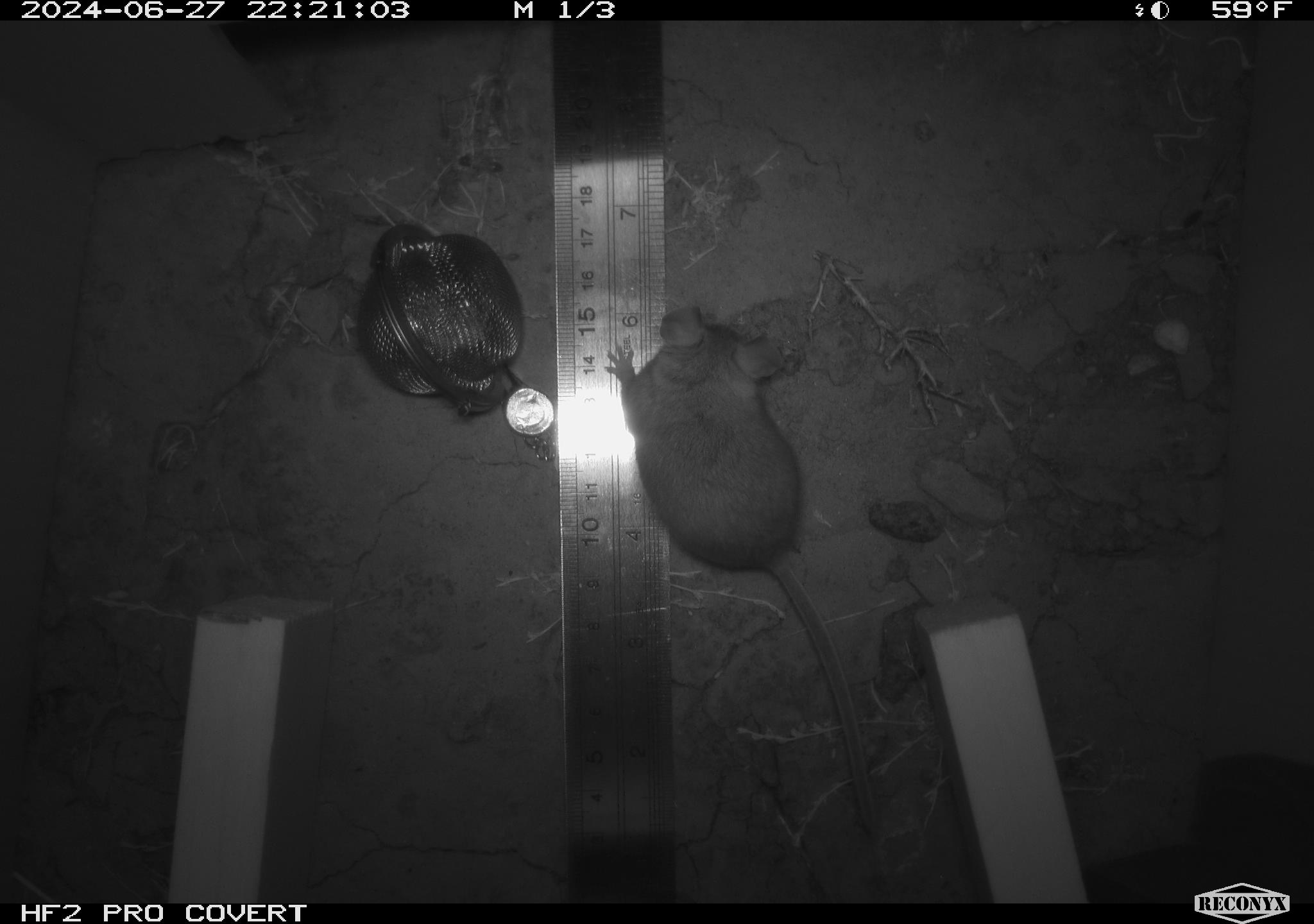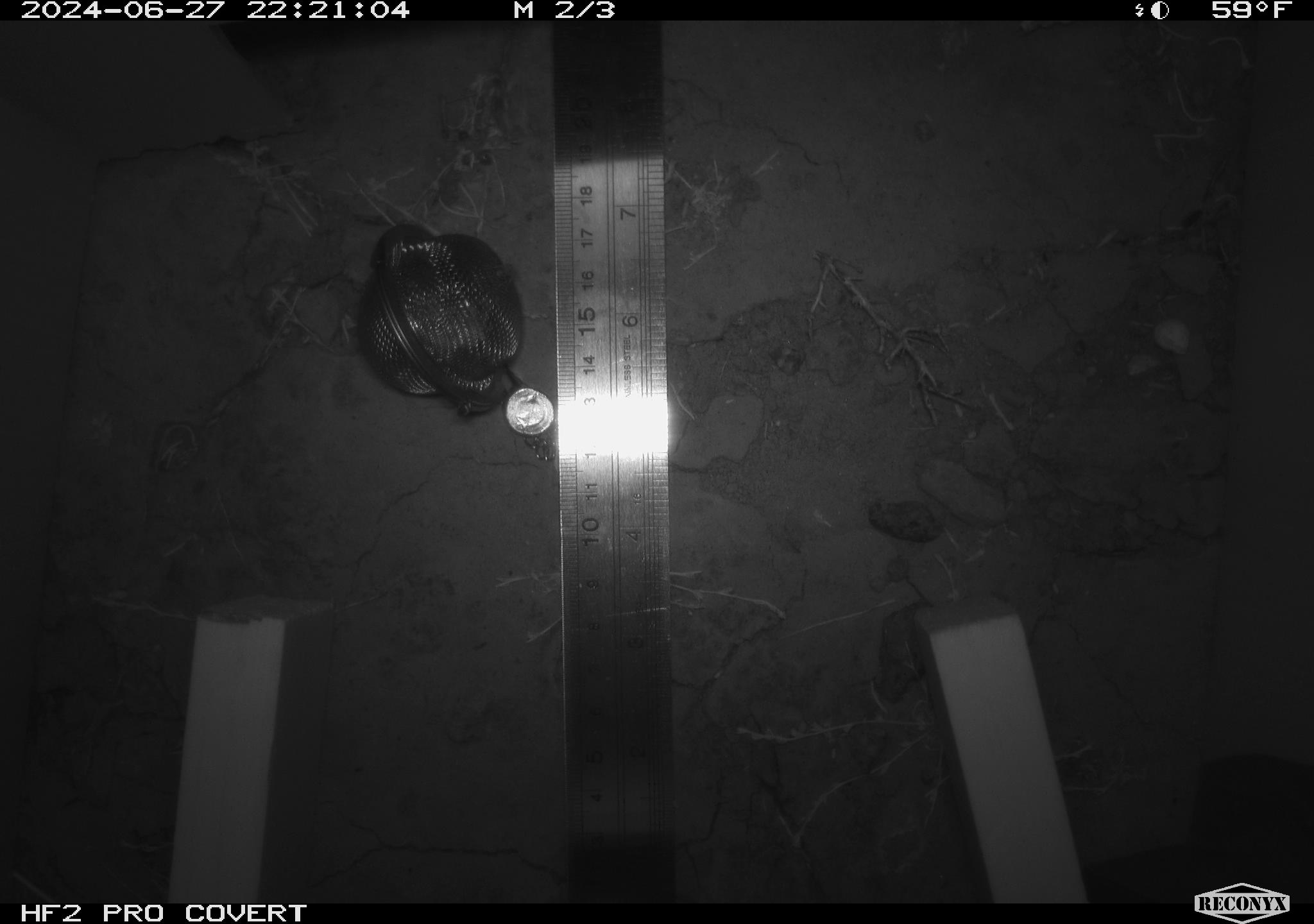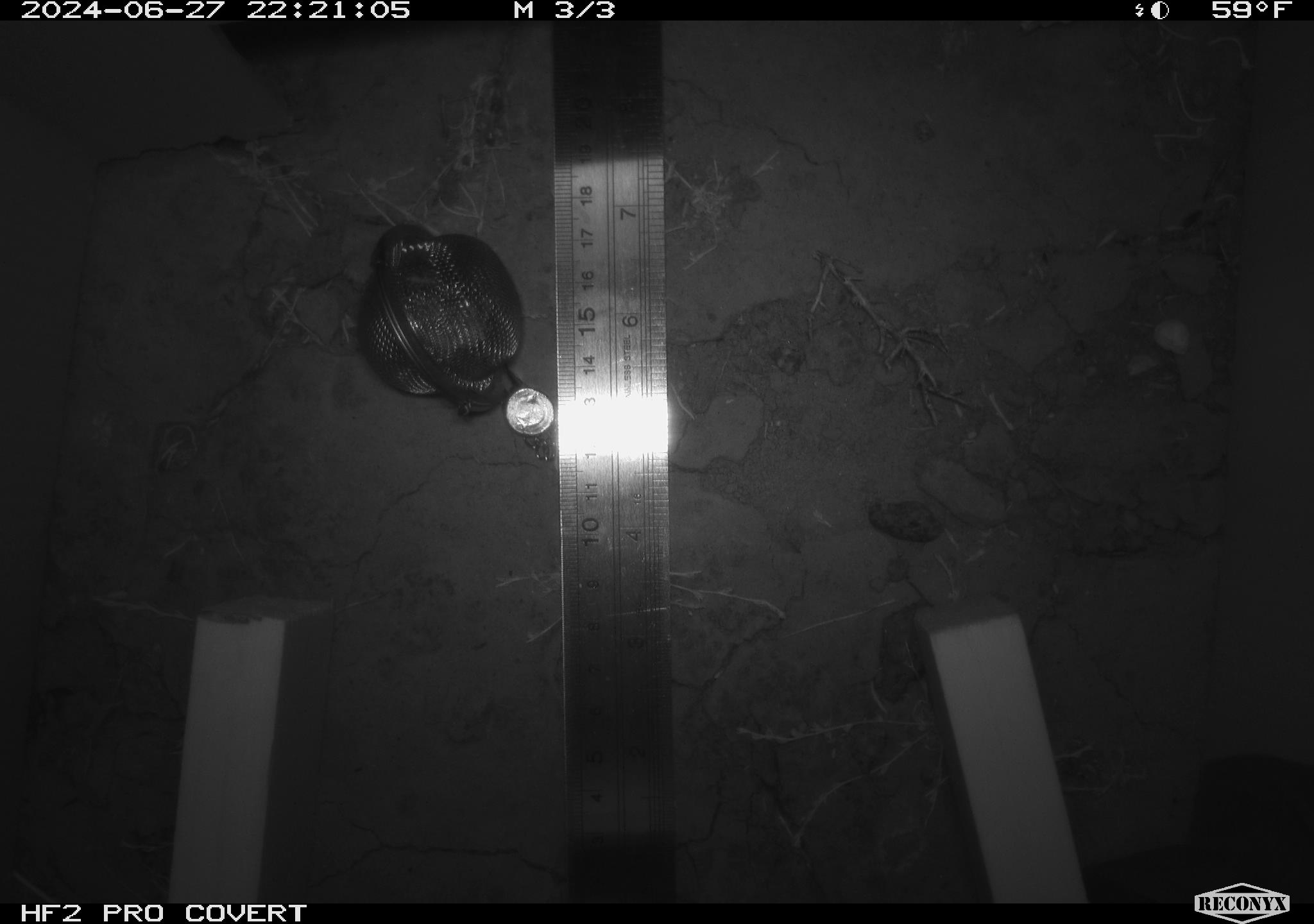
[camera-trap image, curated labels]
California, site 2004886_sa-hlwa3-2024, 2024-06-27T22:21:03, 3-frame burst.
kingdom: Animalia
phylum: Chordata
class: Mammalia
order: Rodentia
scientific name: Rodentia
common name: mouse species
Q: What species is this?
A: Mouse species (Rodentia).